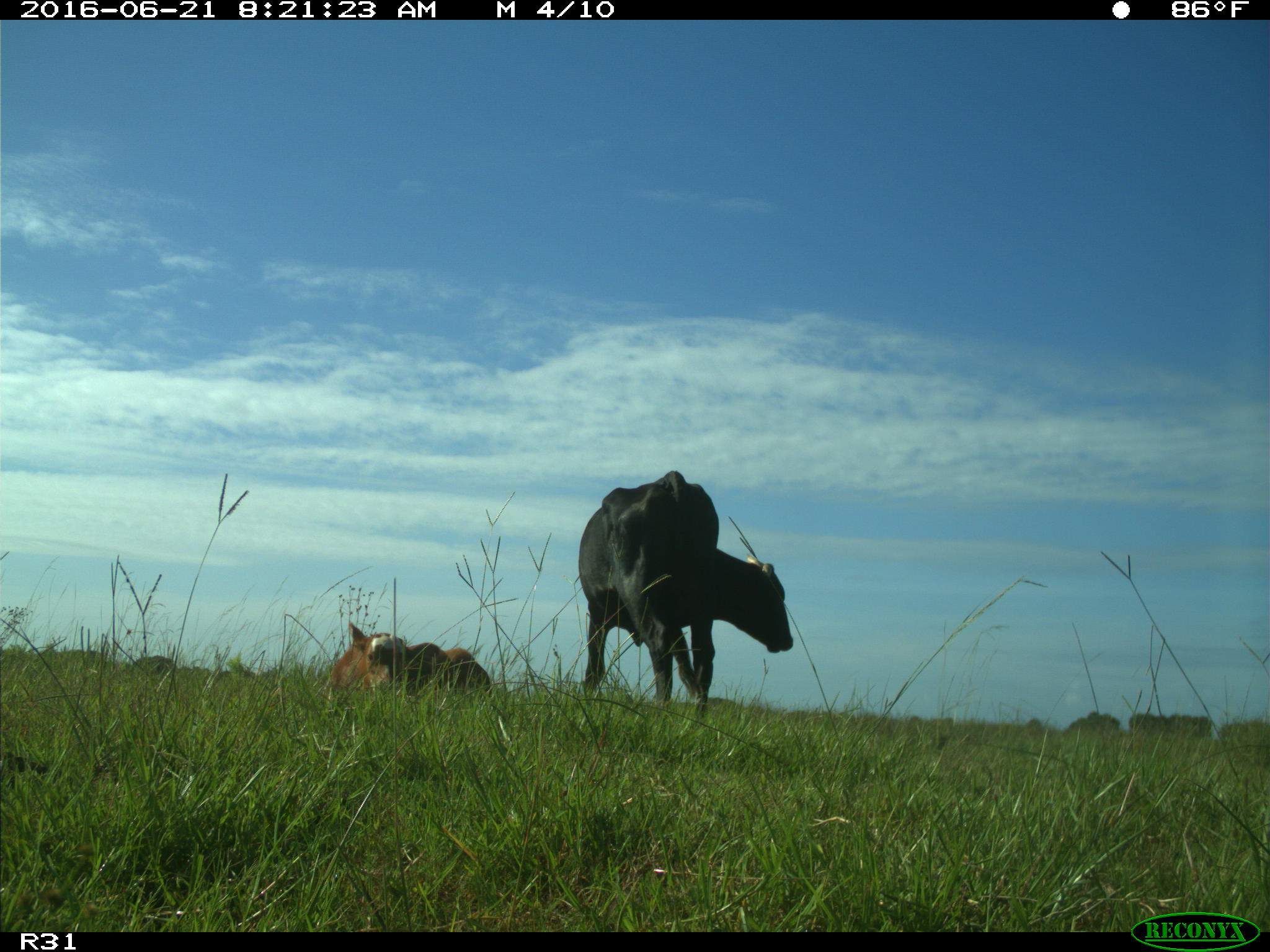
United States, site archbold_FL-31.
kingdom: Animalia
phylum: Chordata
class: Mammalia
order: Artiodactyla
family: Bovidae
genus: Bos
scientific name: Bos taurus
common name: domestic cow